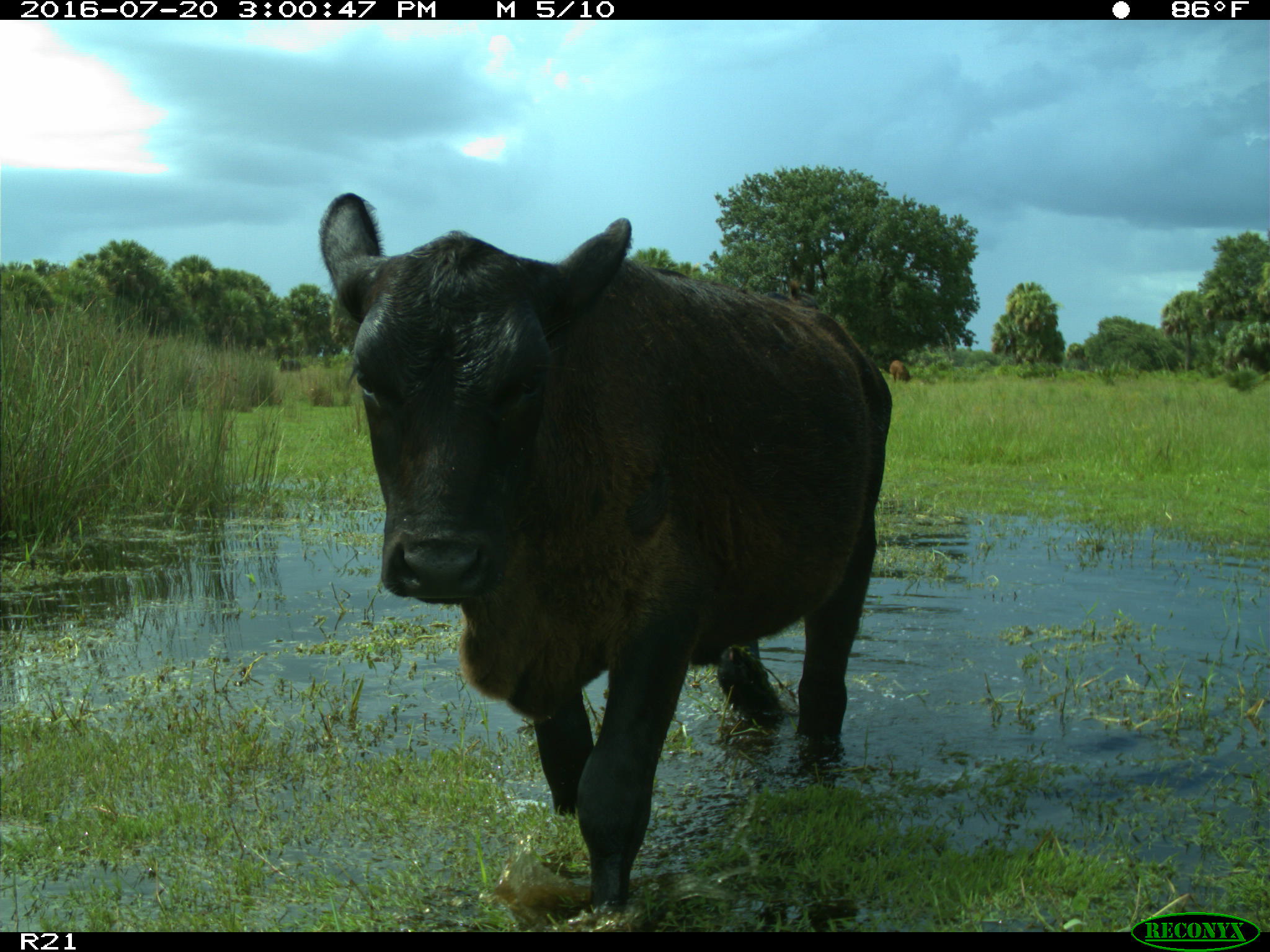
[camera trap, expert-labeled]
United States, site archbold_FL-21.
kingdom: Animalia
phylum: Chordata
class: Mammalia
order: Artiodactyla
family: Bovidae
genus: Bos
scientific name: Bos taurus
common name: domestic cow